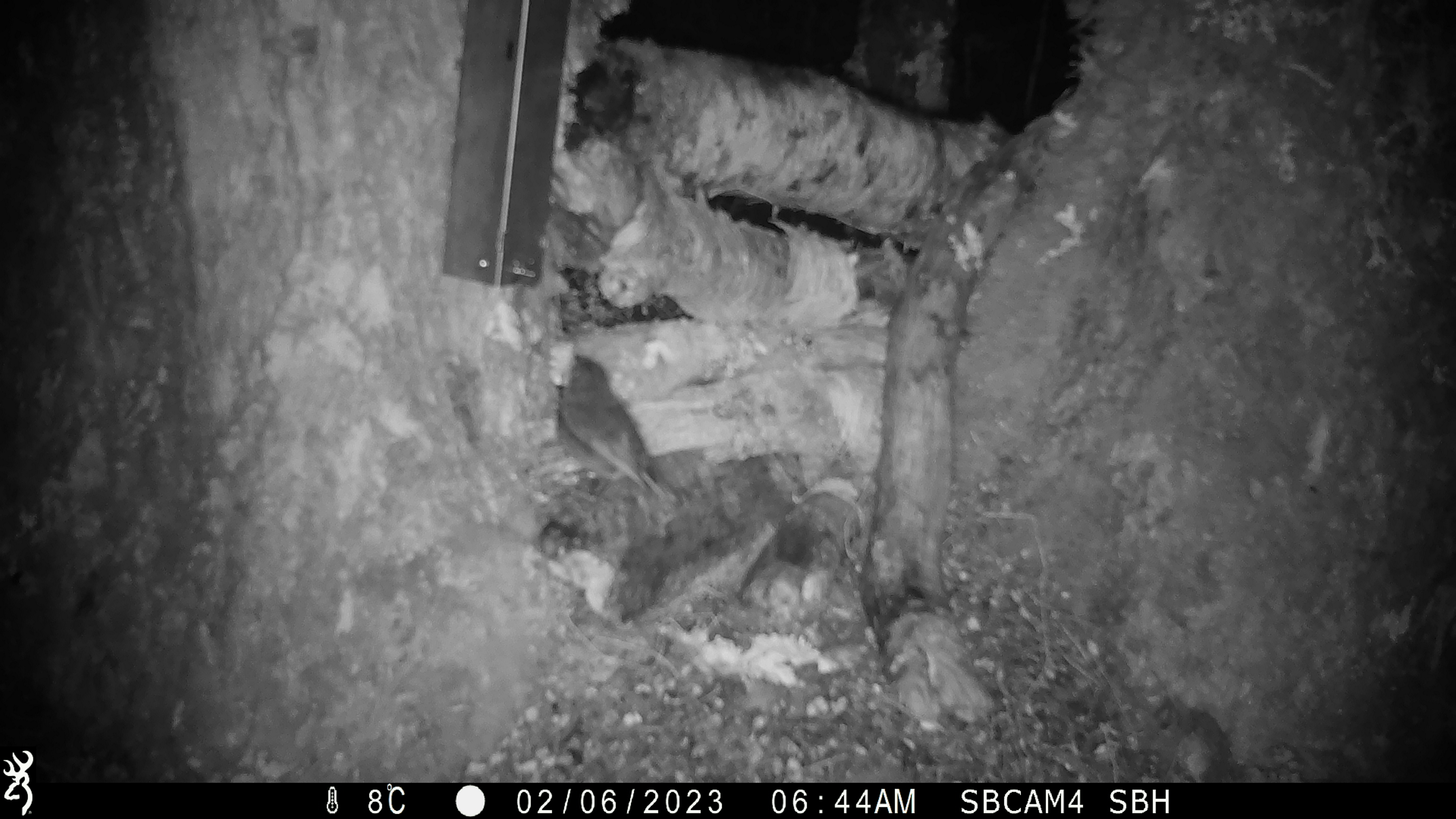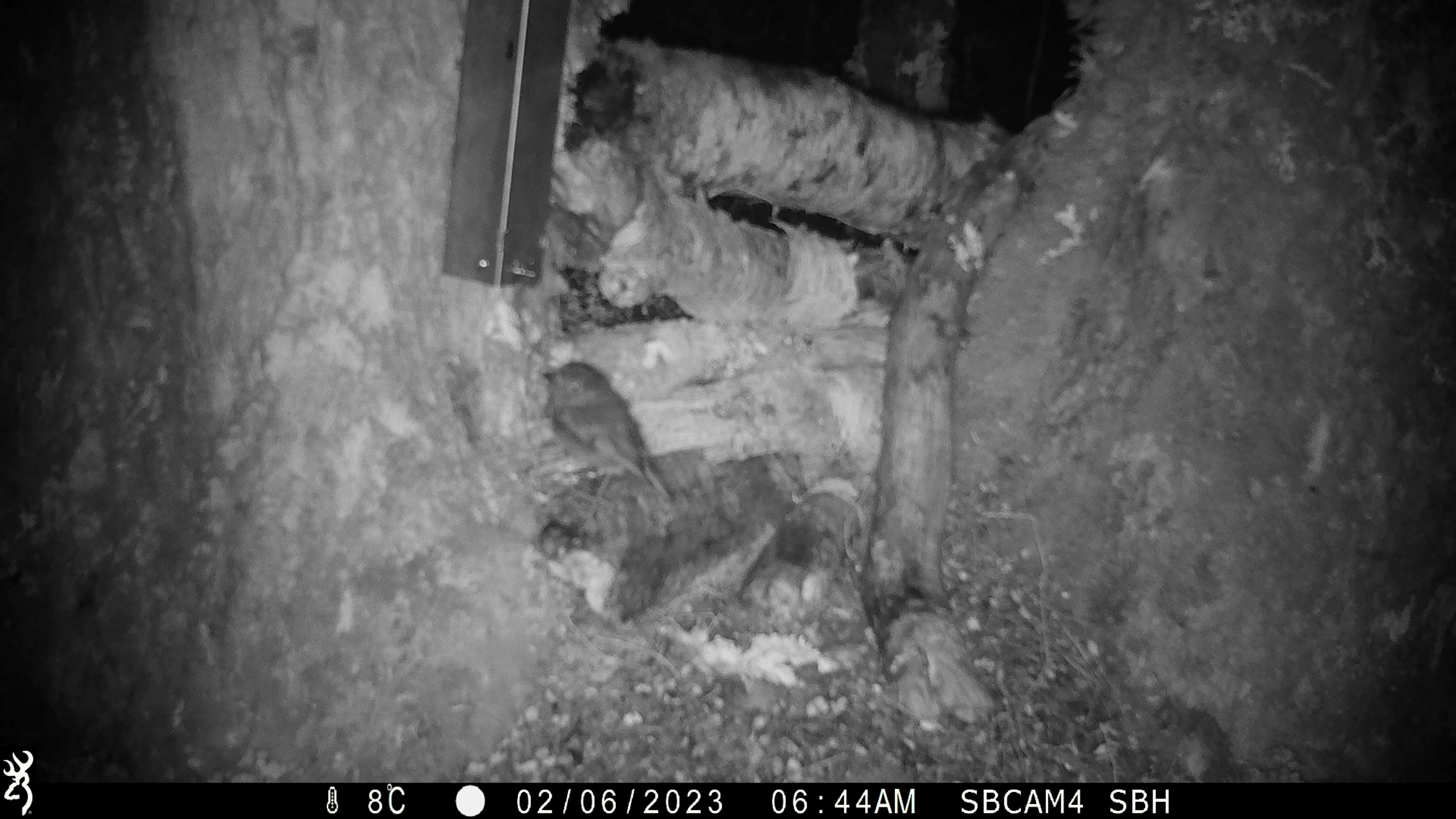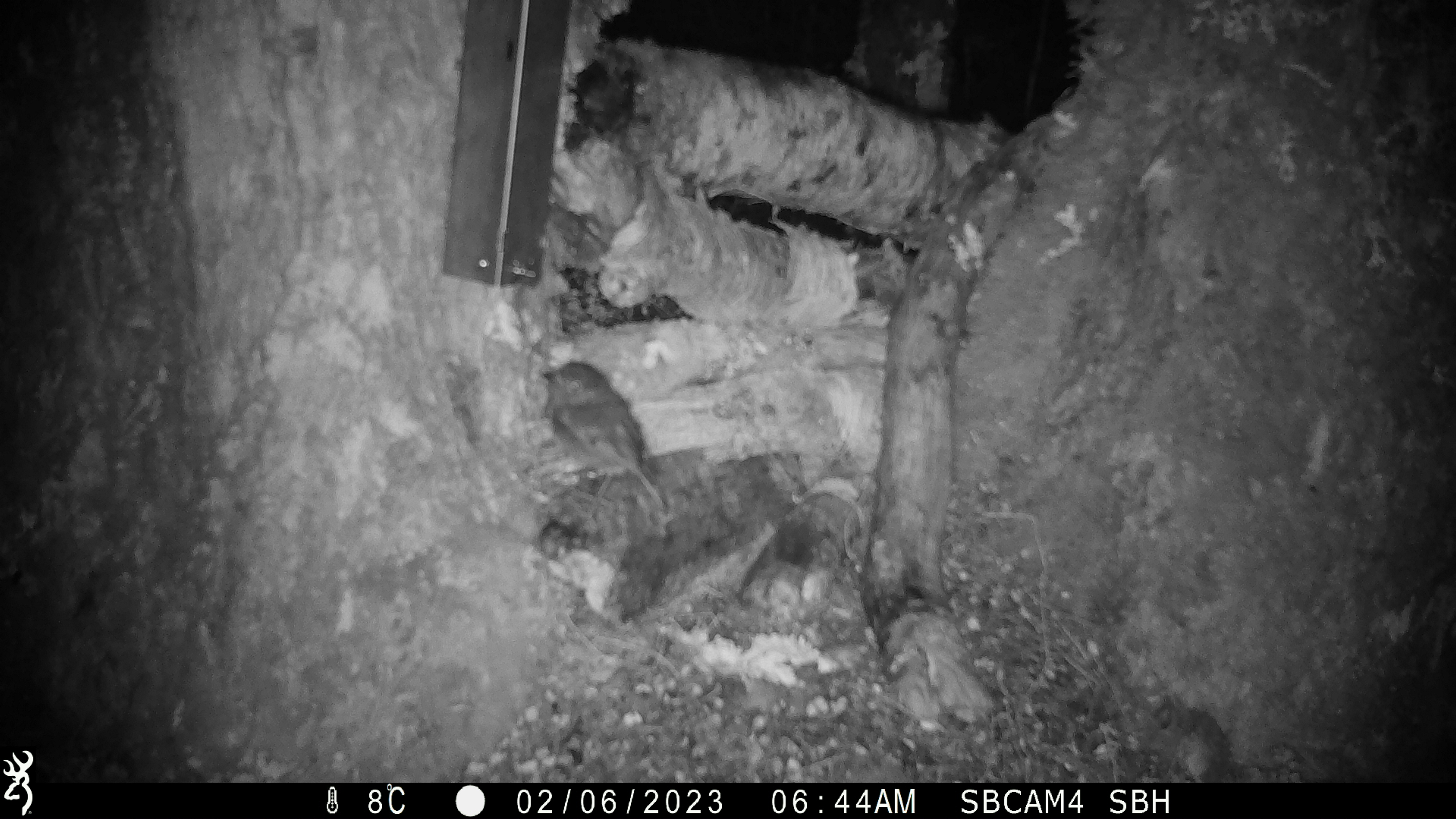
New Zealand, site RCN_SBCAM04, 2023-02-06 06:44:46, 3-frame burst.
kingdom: Animalia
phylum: Chordata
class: Aves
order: Passeriformes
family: Petroicidae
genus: Petroica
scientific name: Petroica australis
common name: new zealand robin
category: robin